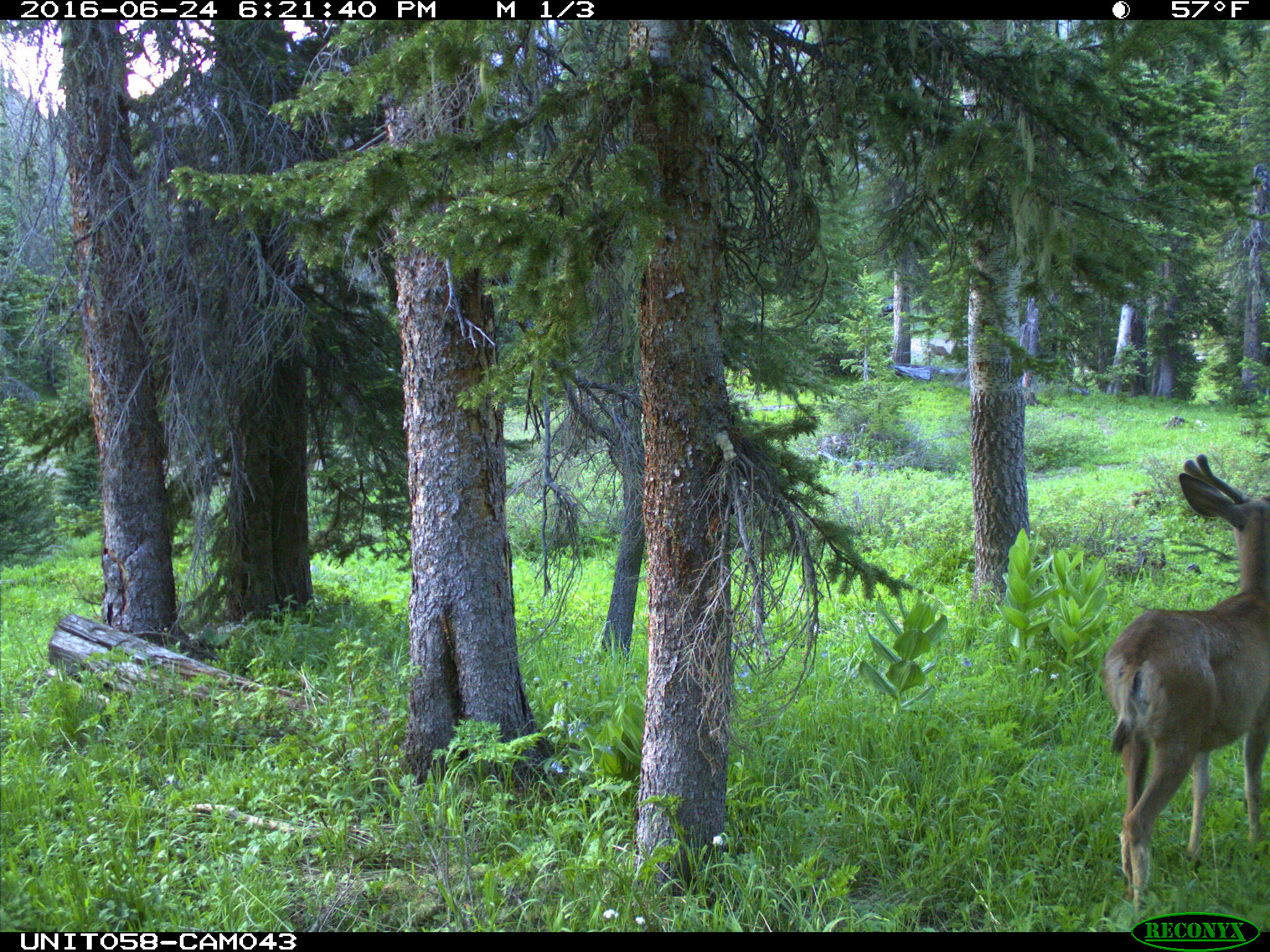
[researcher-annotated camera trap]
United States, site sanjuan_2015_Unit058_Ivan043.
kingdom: Animalia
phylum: Chordata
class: Mammalia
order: Artiodactyla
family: Cervidae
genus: Odocoileus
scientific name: Odocoileus hemionus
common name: mule deer